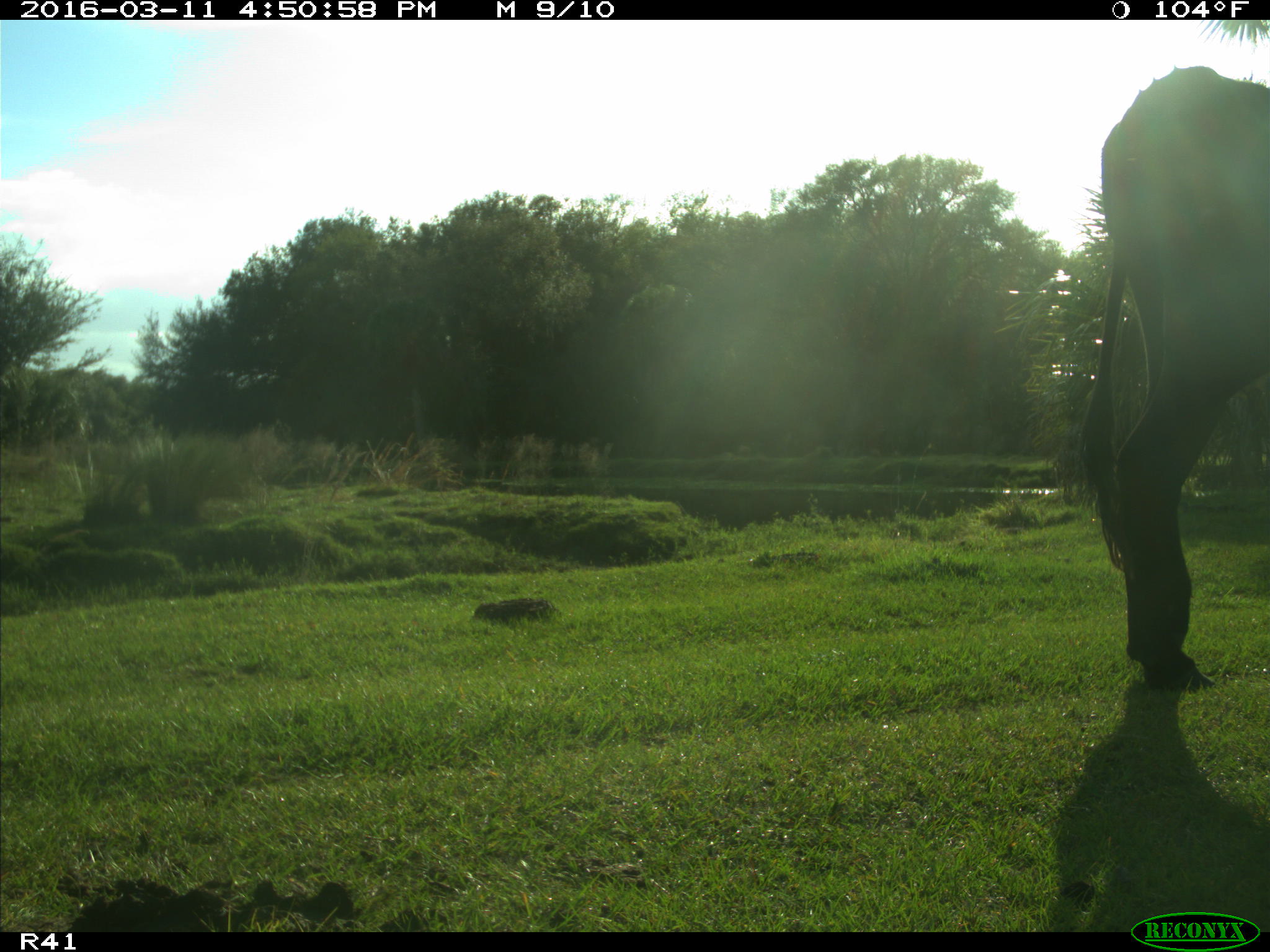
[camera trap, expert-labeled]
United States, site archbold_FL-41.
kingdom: Animalia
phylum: Chordata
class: Mammalia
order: Artiodactyla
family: Bovidae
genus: Bos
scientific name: Bos taurus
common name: domestic cow